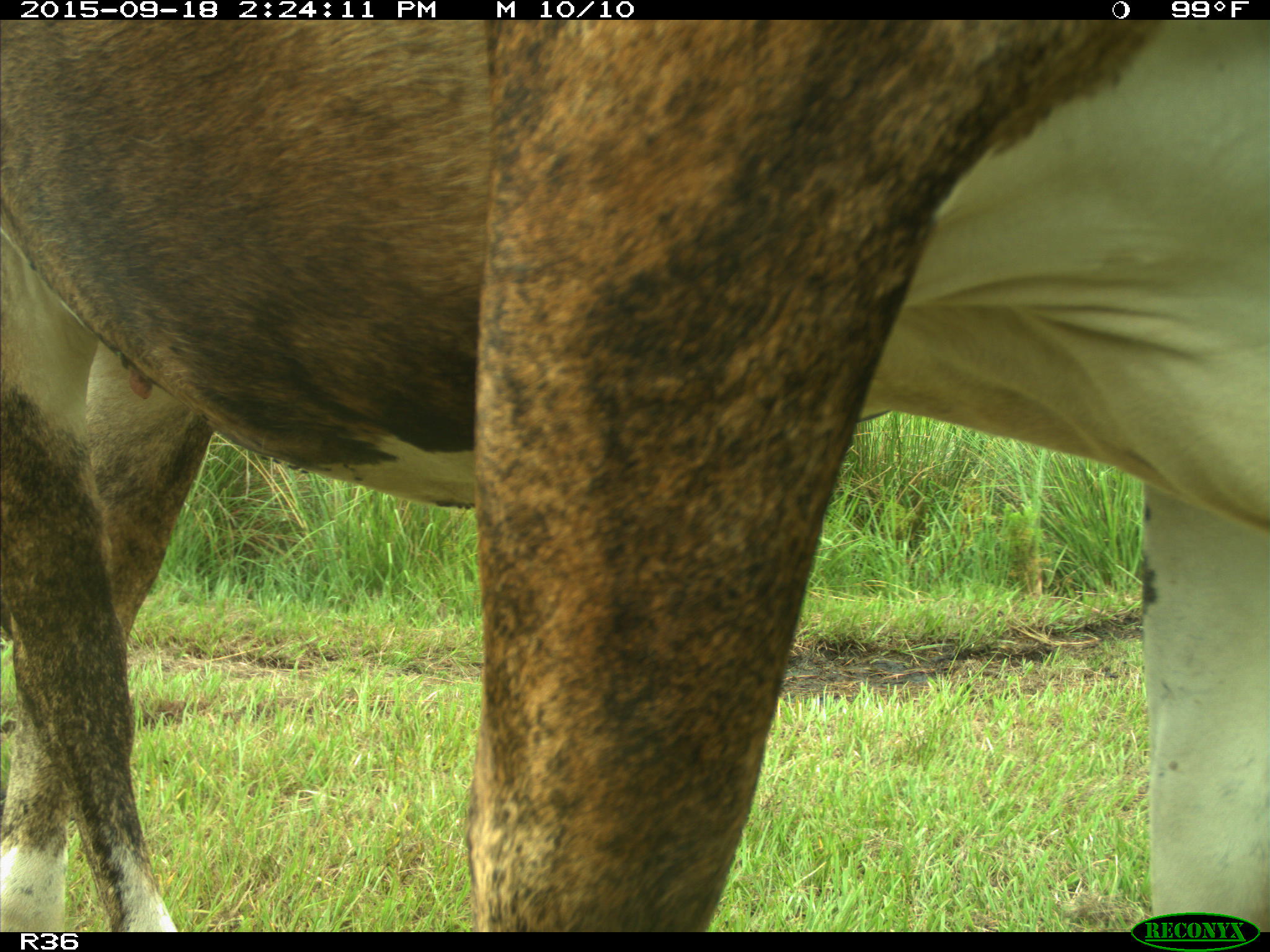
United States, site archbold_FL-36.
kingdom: Animalia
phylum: Chordata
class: Mammalia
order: Artiodactyla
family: Bovidae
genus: Bos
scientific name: Bos taurus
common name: domestic cow